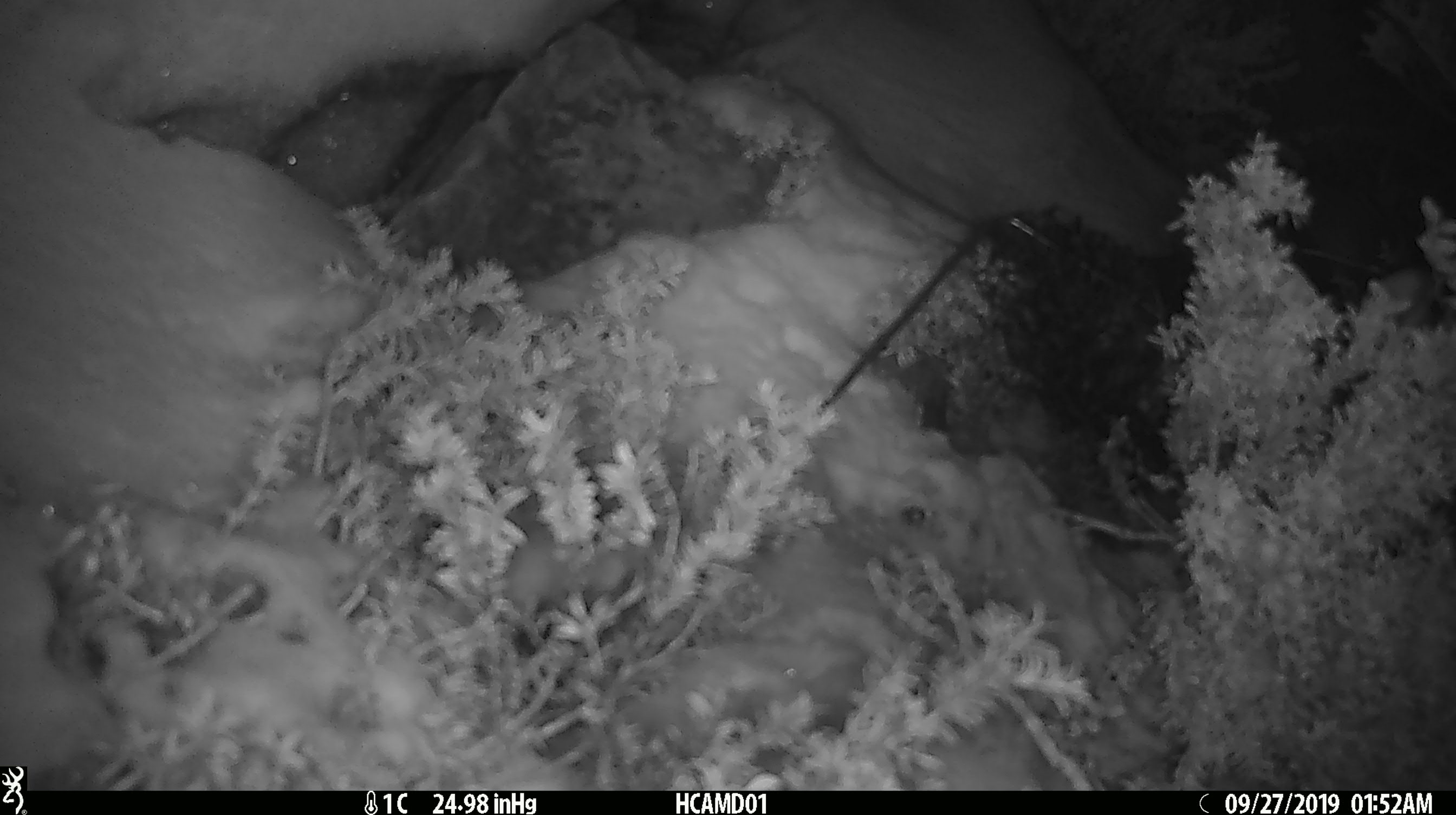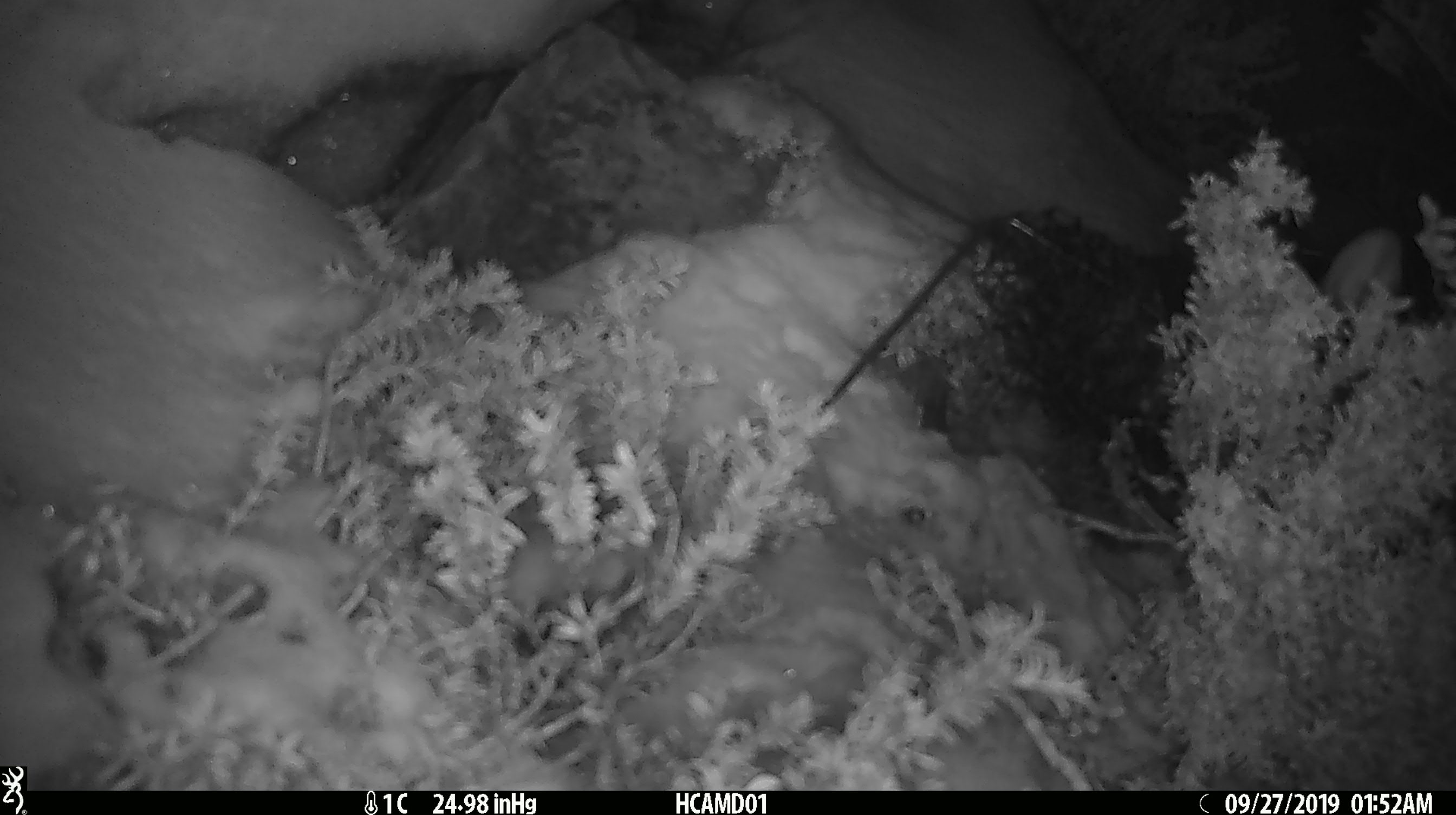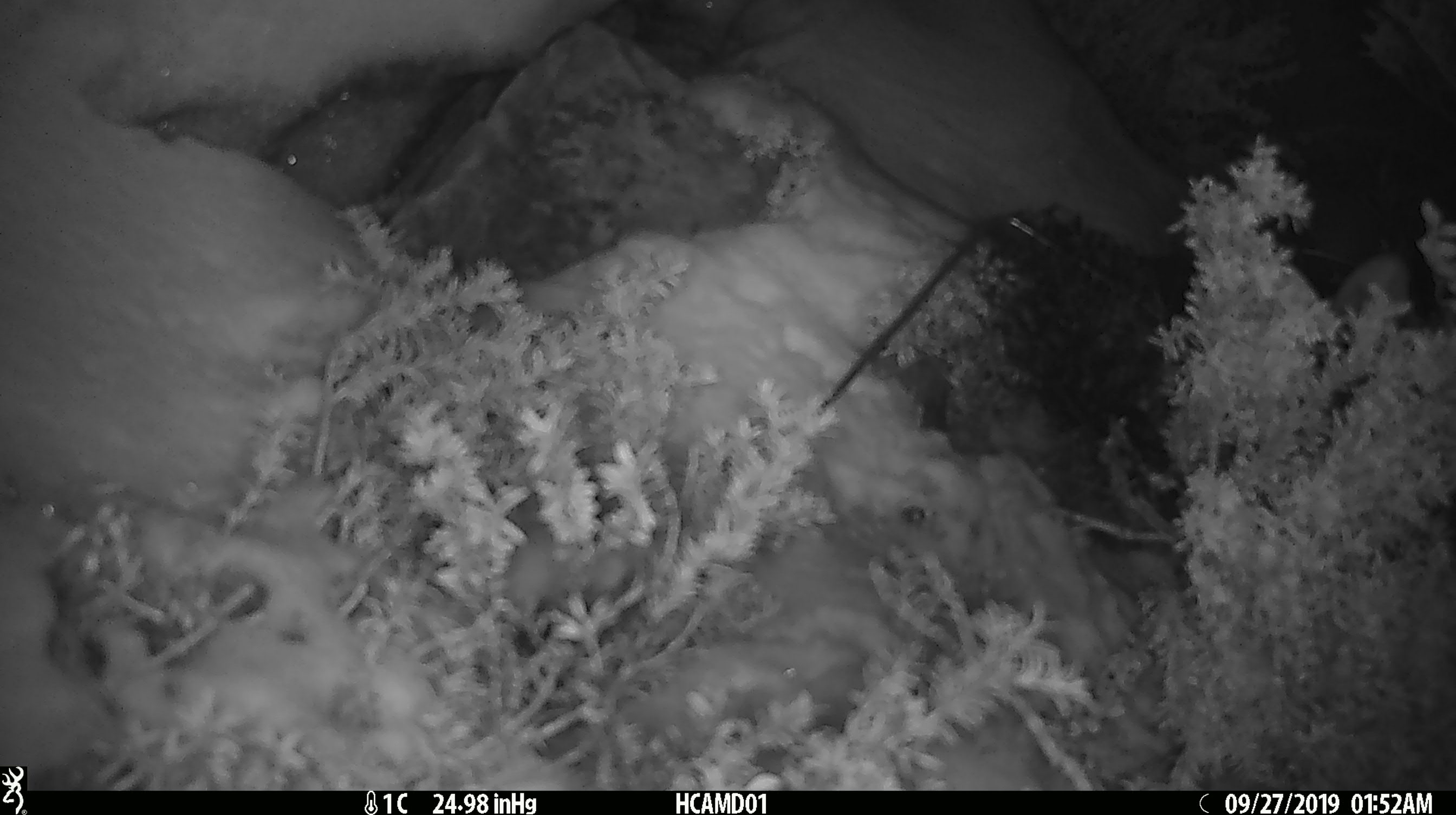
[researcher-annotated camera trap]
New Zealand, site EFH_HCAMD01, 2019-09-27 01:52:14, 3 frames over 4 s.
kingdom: Animalia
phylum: Chordata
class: Mammalia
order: Diprotodontia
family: Phalangeridae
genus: Trichosurus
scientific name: Trichosurus vulpecula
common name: common brushtail possum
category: possum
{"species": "possum (common brushtail possum) (Trichosurus vulpecula)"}